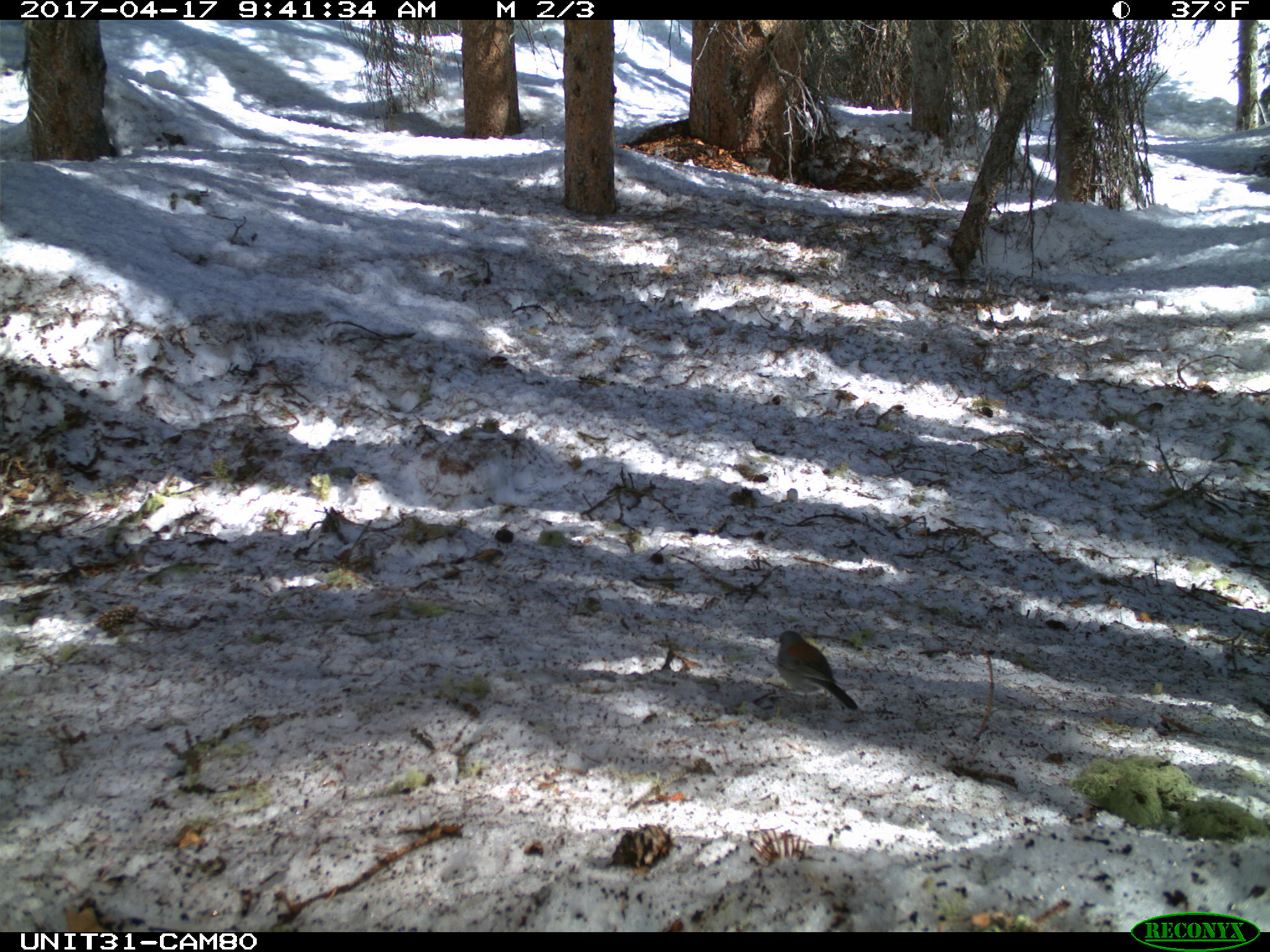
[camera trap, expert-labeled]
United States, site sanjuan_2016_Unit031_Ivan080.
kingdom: Animalia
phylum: Chordata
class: Aves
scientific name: Aves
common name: birds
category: unidentified bird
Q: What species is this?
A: Unidentified bird (birds) (Aves).